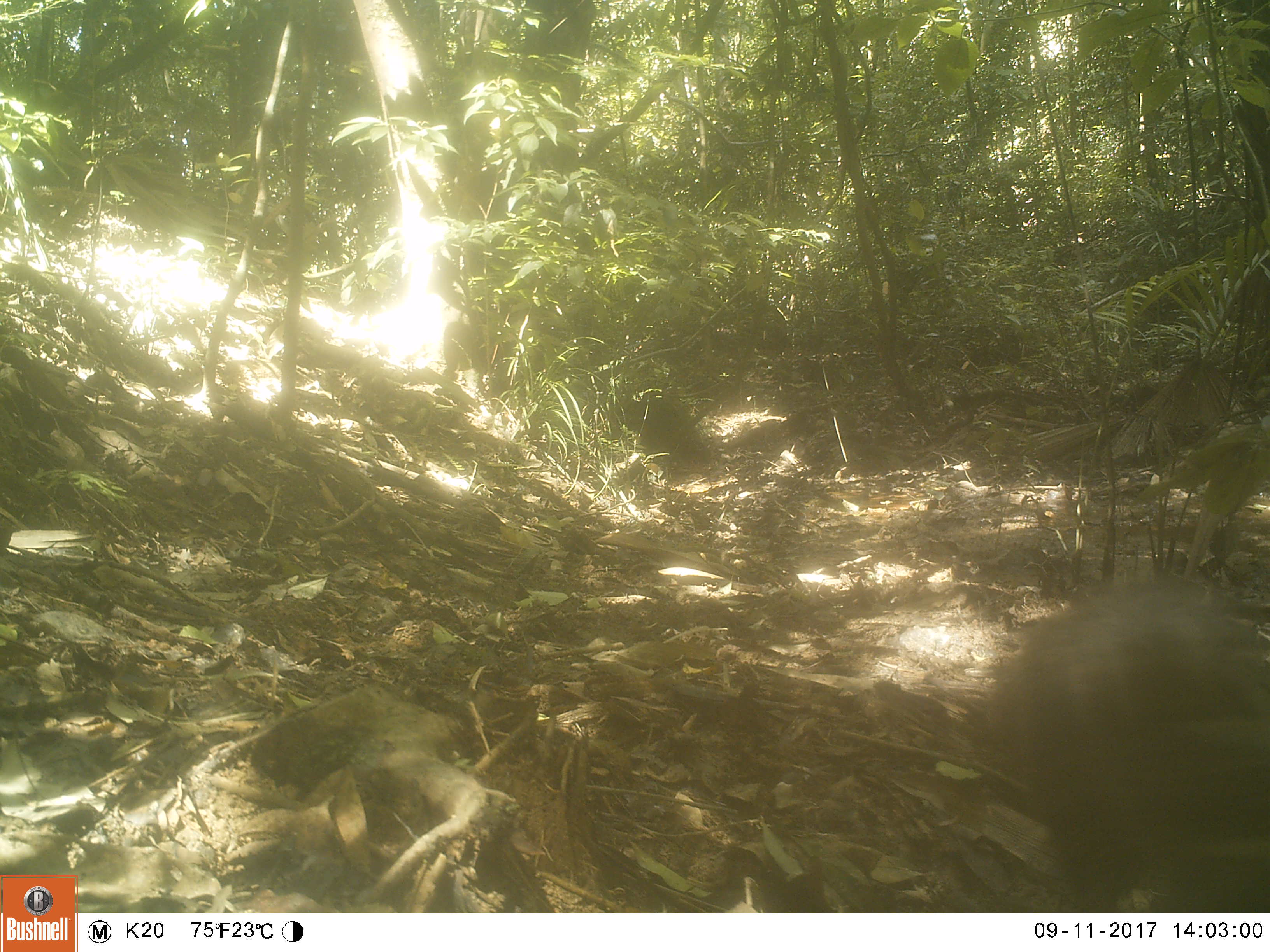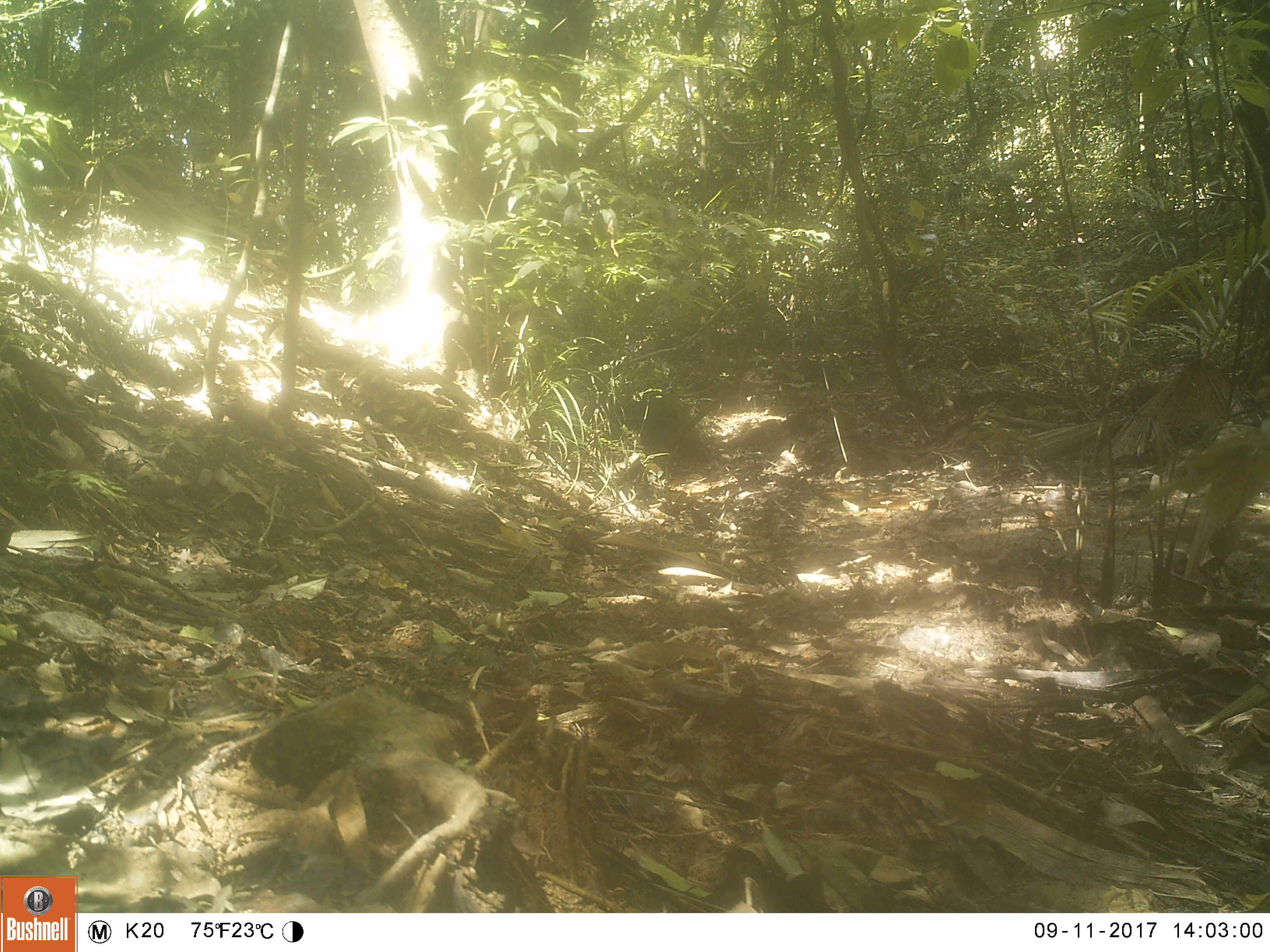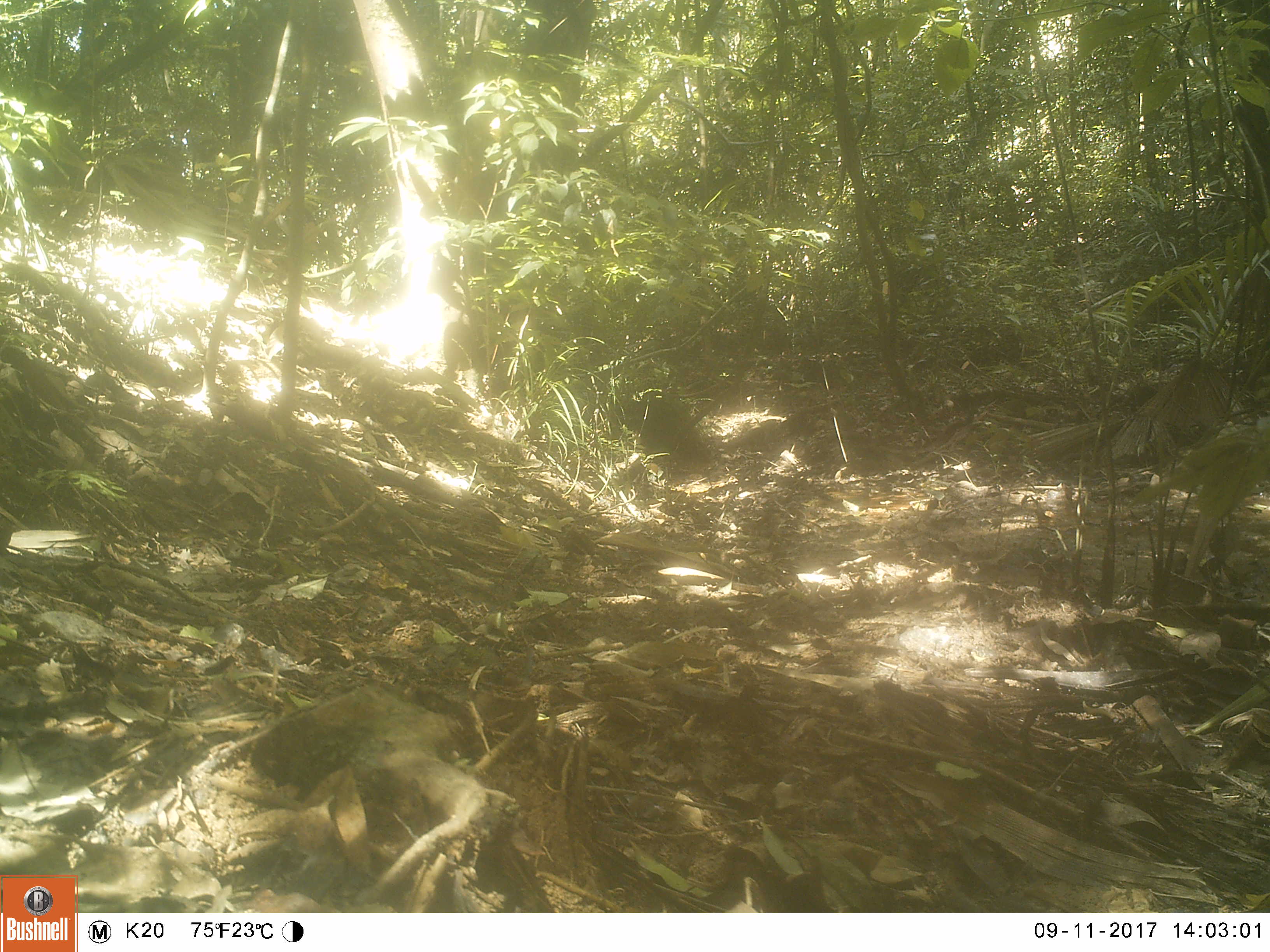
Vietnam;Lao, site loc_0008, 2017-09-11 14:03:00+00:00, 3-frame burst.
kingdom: Animalia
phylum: Chordata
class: Mammalia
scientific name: Mammalia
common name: mammal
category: unidentified small mammal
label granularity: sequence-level